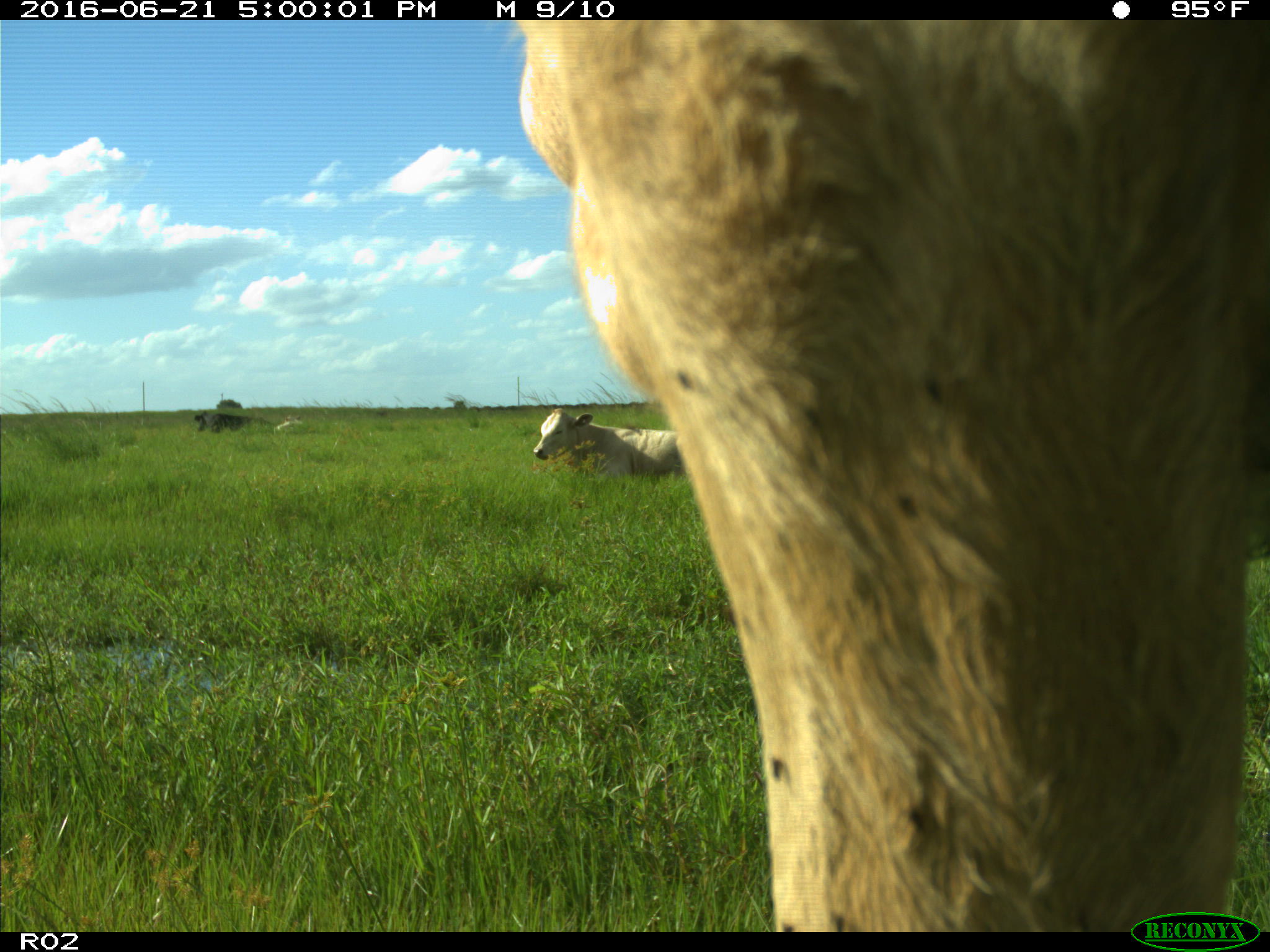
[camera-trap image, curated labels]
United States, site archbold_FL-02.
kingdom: Animalia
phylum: Chordata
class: Mammalia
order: Artiodactyla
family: Bovidae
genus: Bos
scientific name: Bos taurus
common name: domestic cow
Bos taurus (domestic cow).